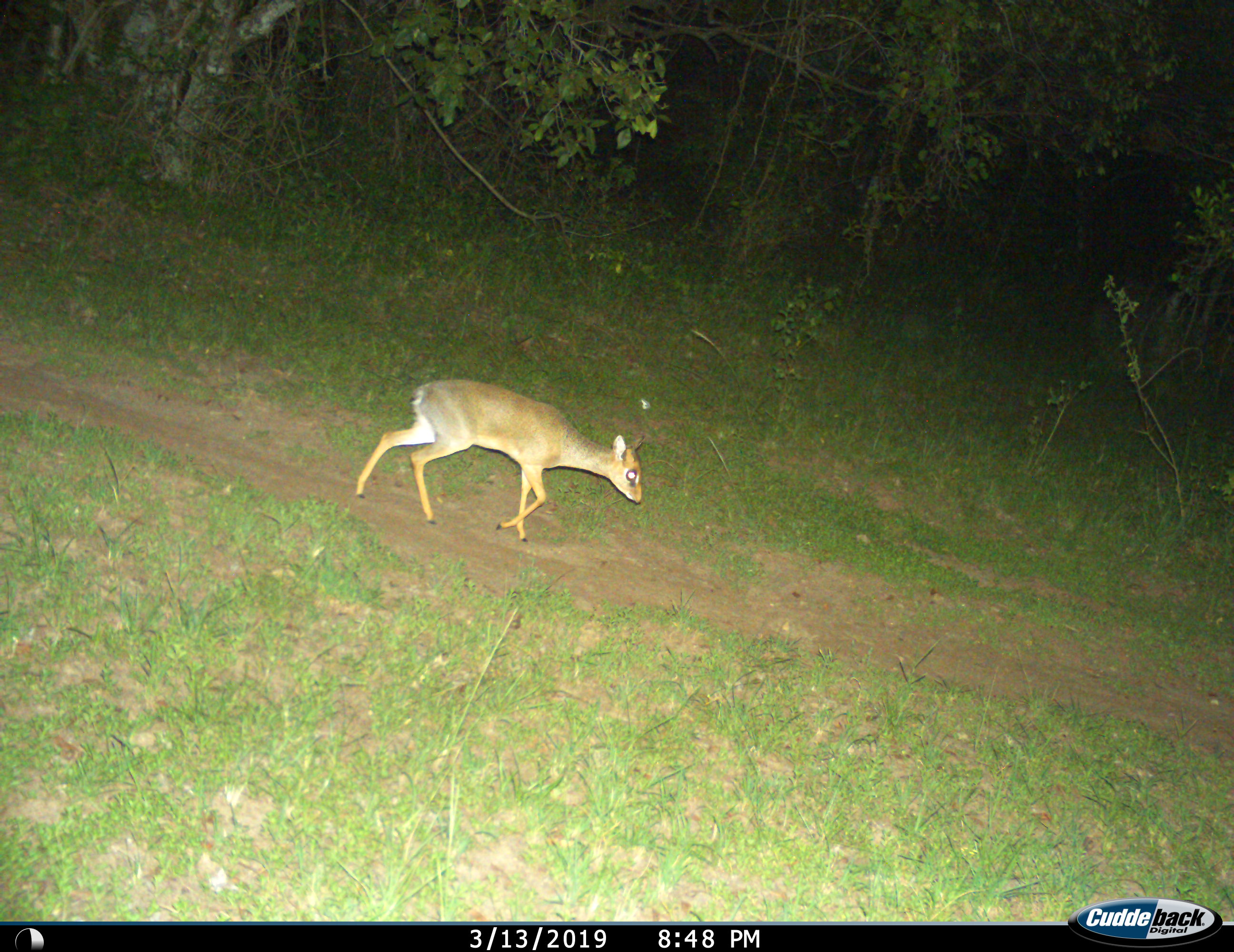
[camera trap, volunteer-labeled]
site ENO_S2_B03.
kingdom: Animalia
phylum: Chordata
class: Mammalia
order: Artiodactyla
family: Bovidae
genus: Madoqua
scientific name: Madoqua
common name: dik-dik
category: dikdik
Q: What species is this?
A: Dikdik (dik-dik) (Madoqua).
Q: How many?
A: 1.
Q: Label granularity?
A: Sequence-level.